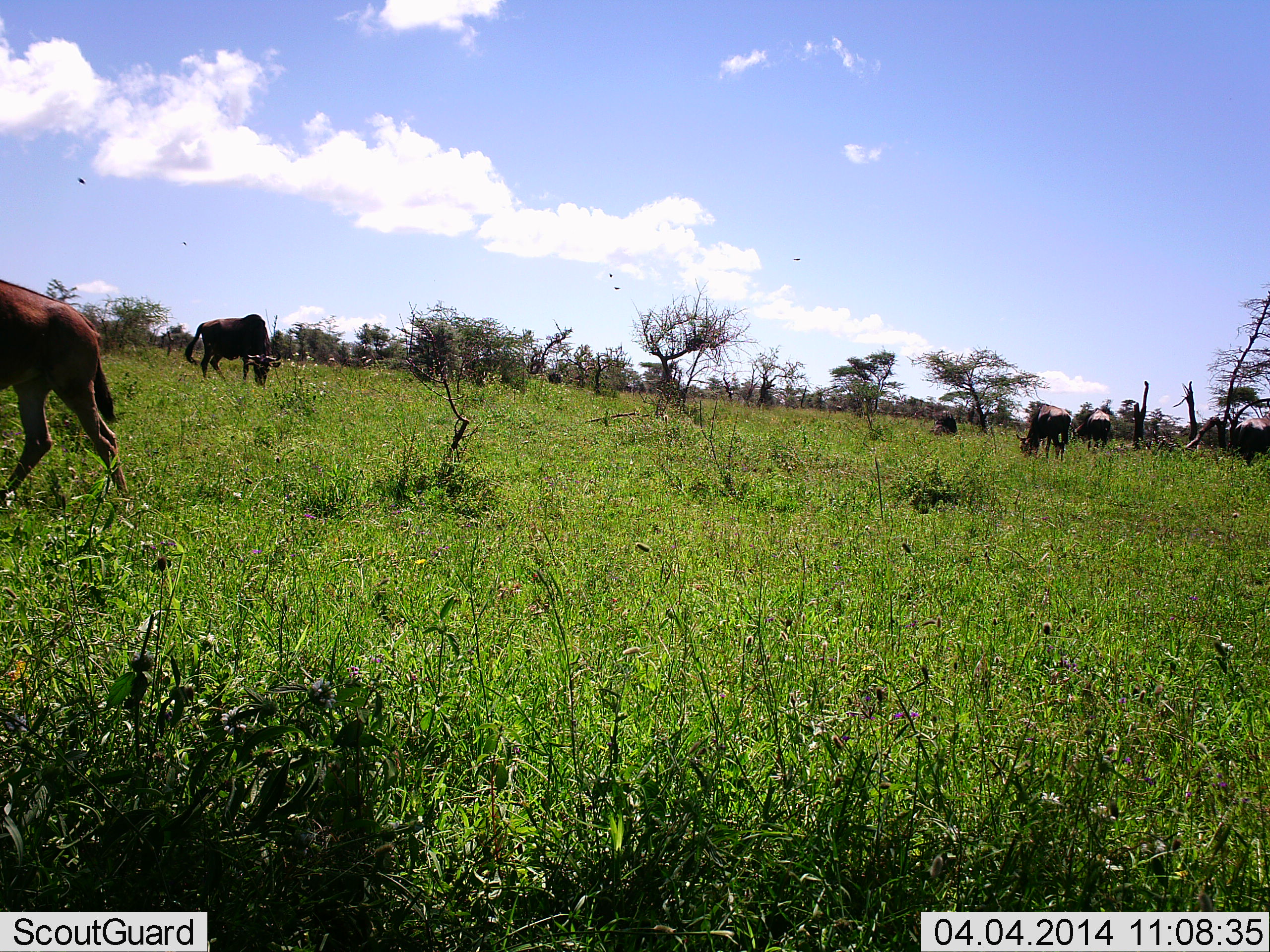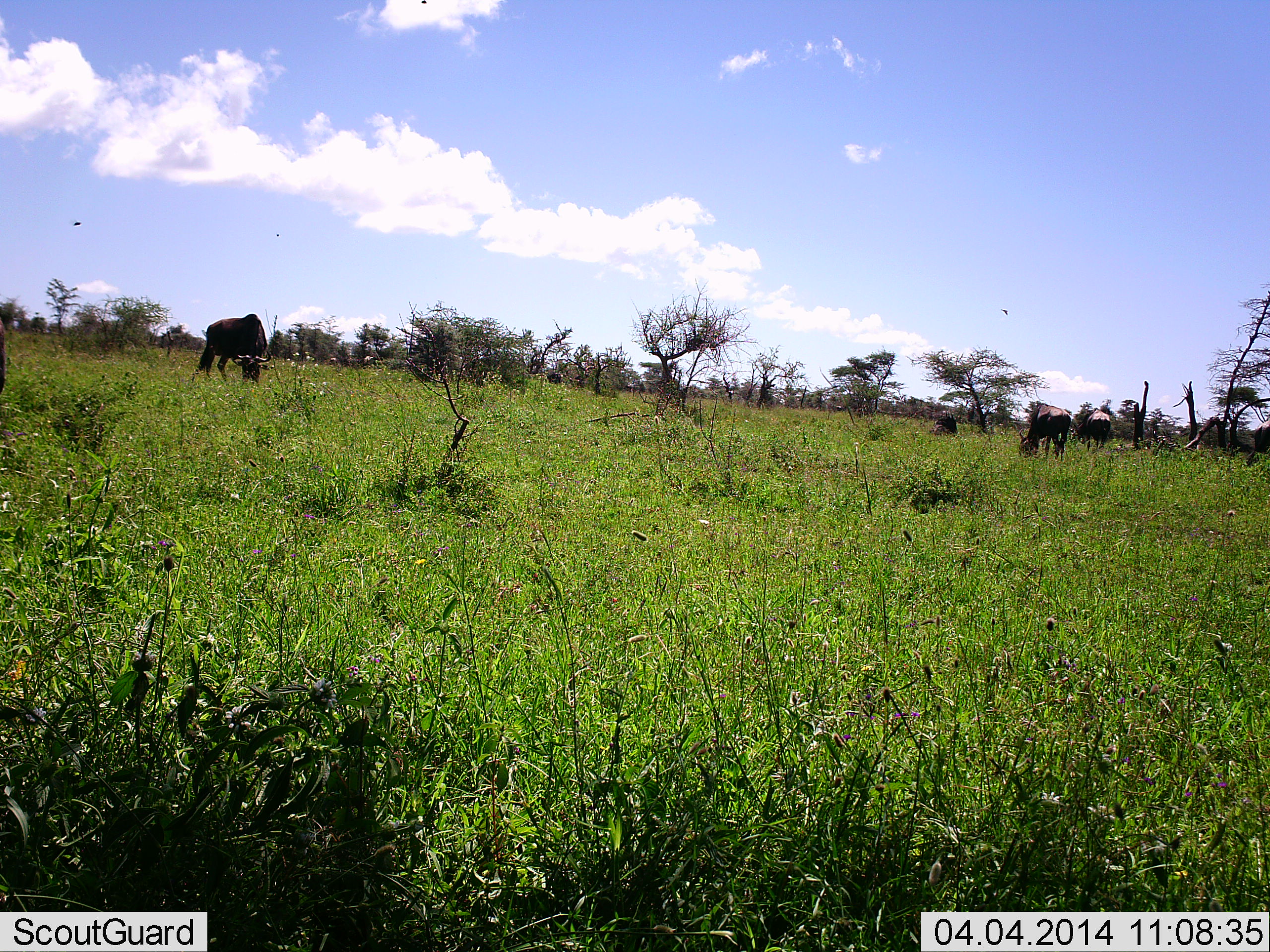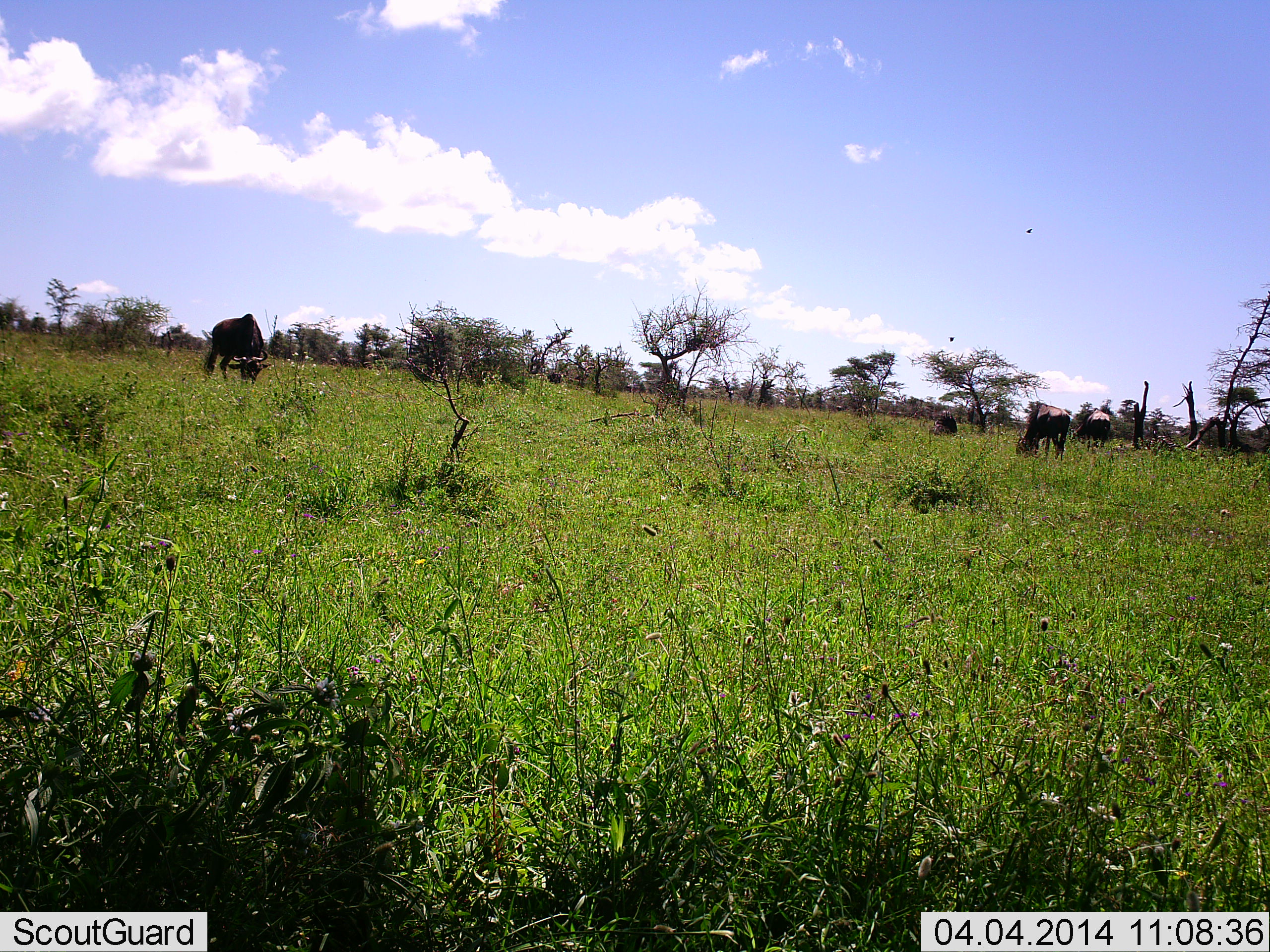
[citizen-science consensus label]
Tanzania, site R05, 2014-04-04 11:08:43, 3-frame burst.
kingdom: Animalia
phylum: Chordata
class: Mammalia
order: Artiodactyla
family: Bovidae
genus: Connochaetes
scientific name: Connochaetes taurinus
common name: blue wildebeest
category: wildebeest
Wildebeest (blue wildebeest) (Connochaetes taurinus), count 4. Behavior (volunteer vote fractions): standing 15%, resting 0%, moving 54%, interacting 0%. Young present (vote fraction): 0%. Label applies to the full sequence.